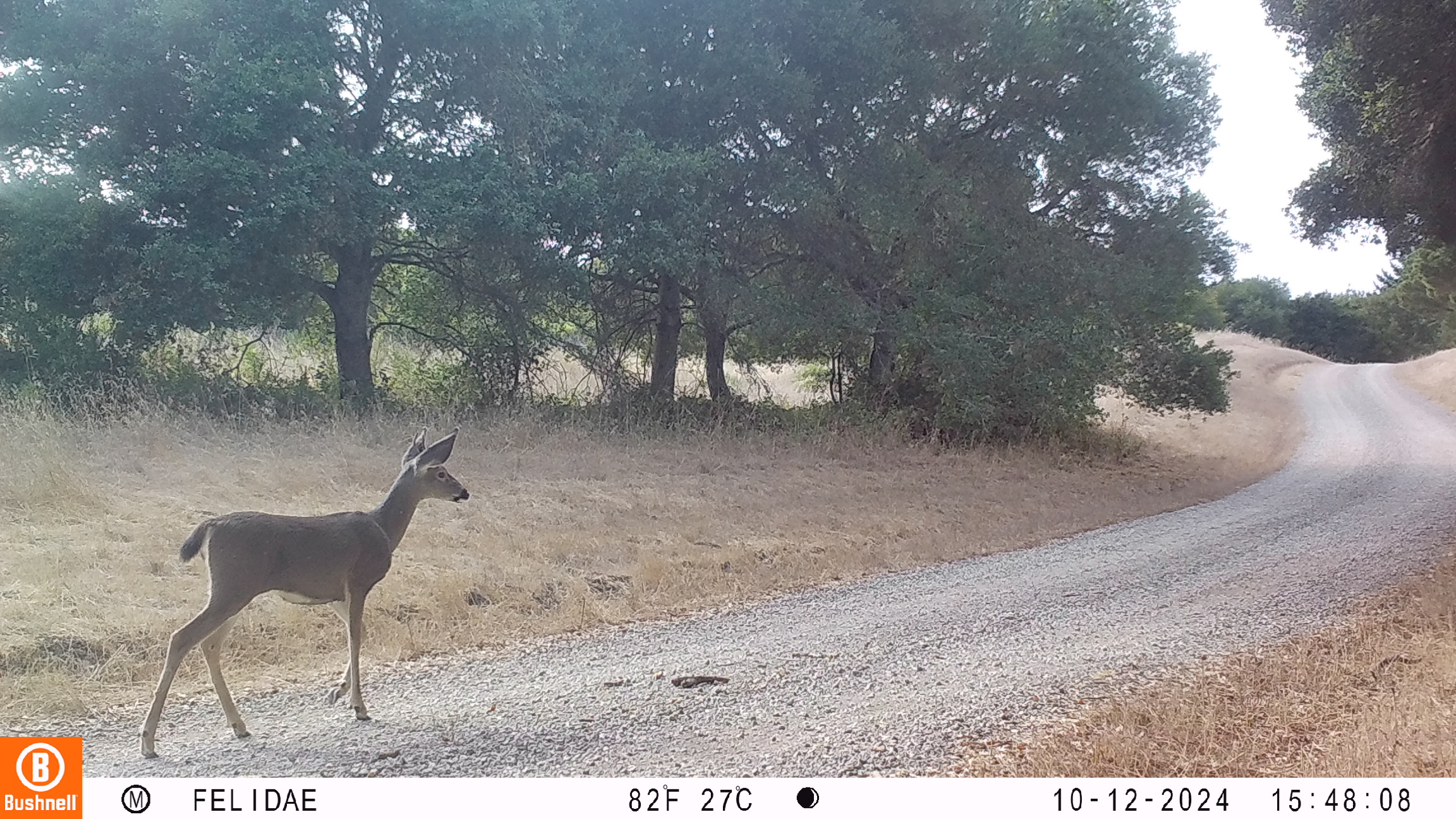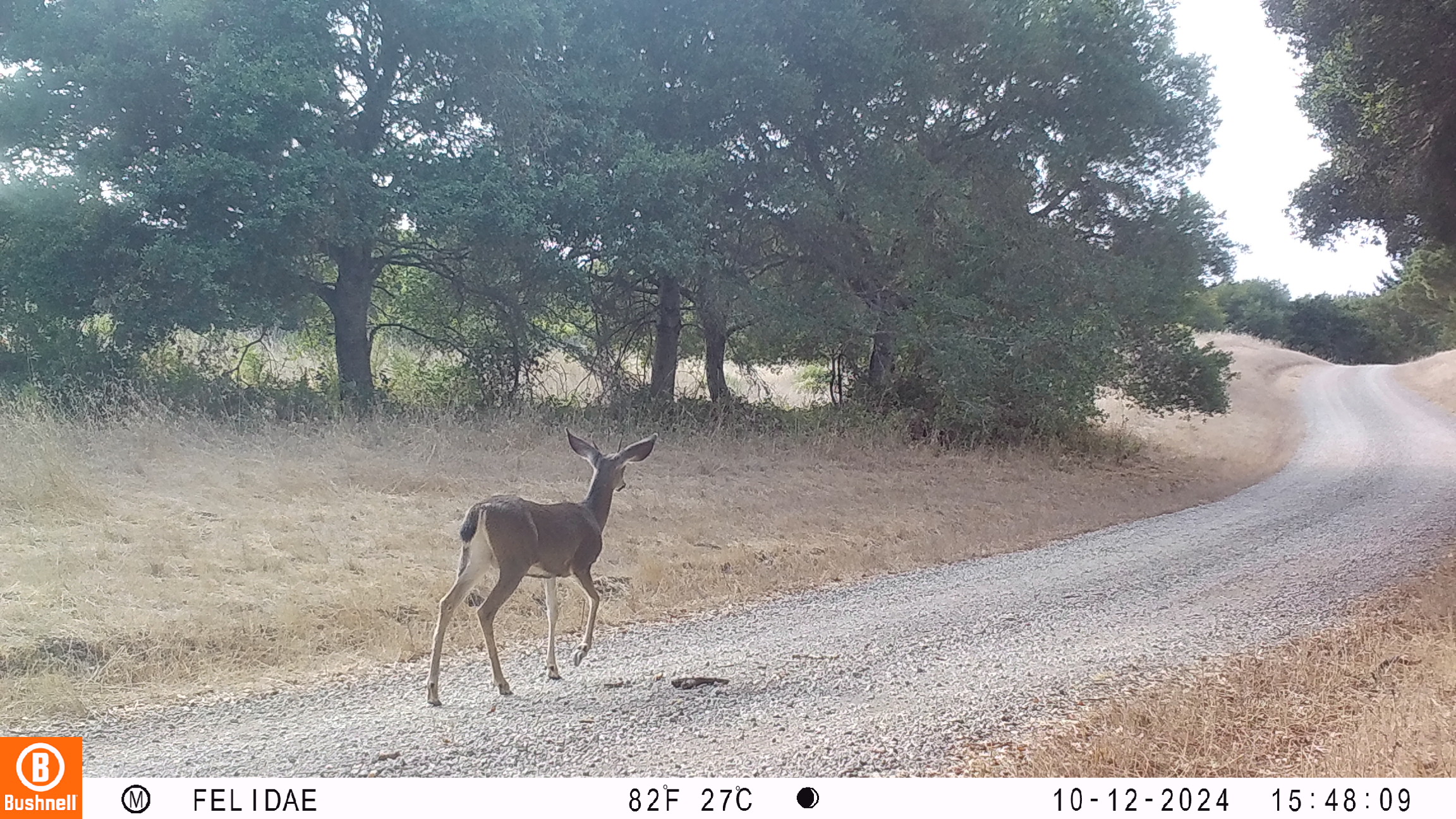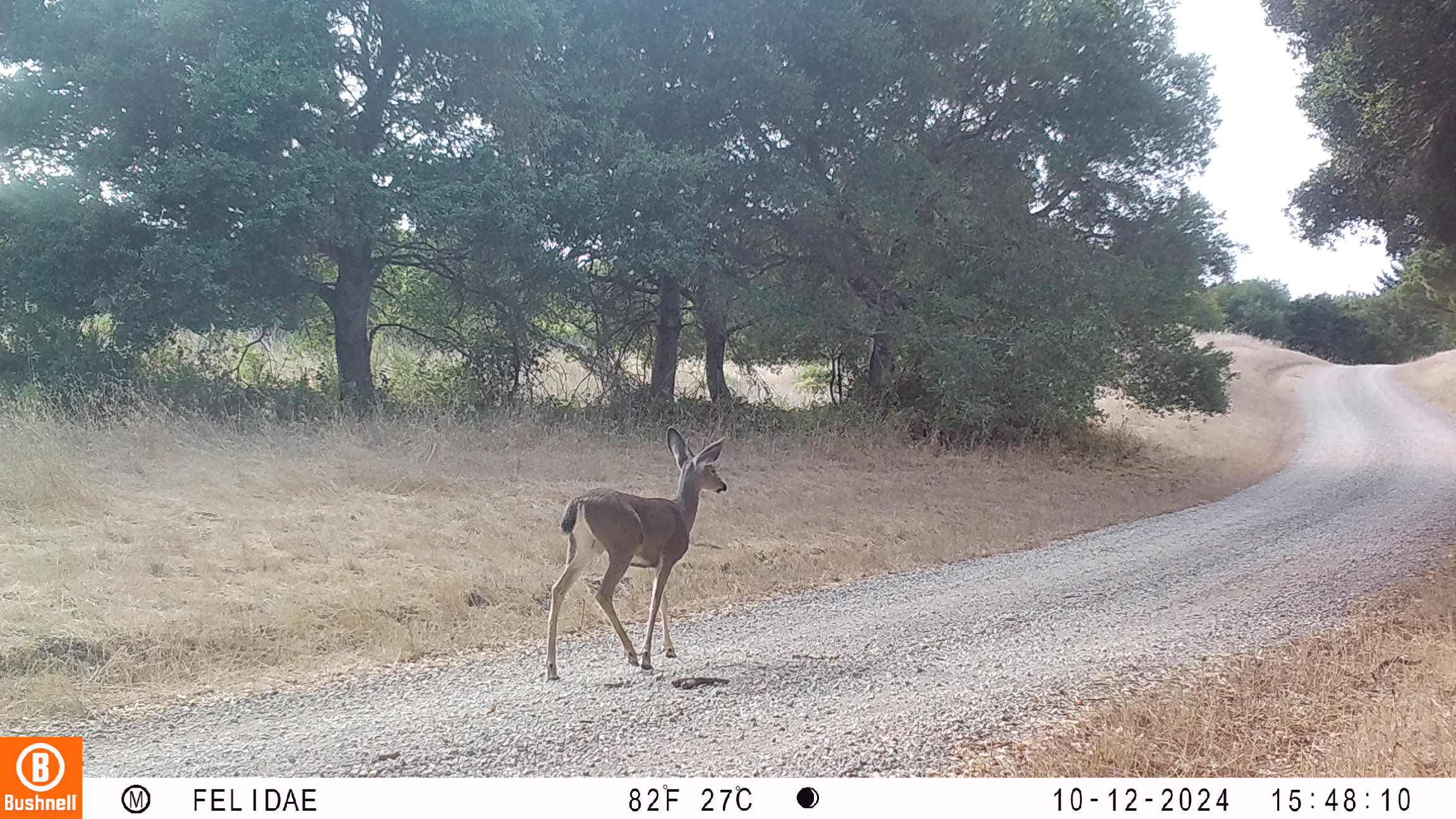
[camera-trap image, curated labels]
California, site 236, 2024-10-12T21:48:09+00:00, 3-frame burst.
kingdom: Animalia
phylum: Chordata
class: Mammalia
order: Artiodactyla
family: Cervidae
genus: Odocoileus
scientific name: Odocoileus hemionus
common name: mule deer